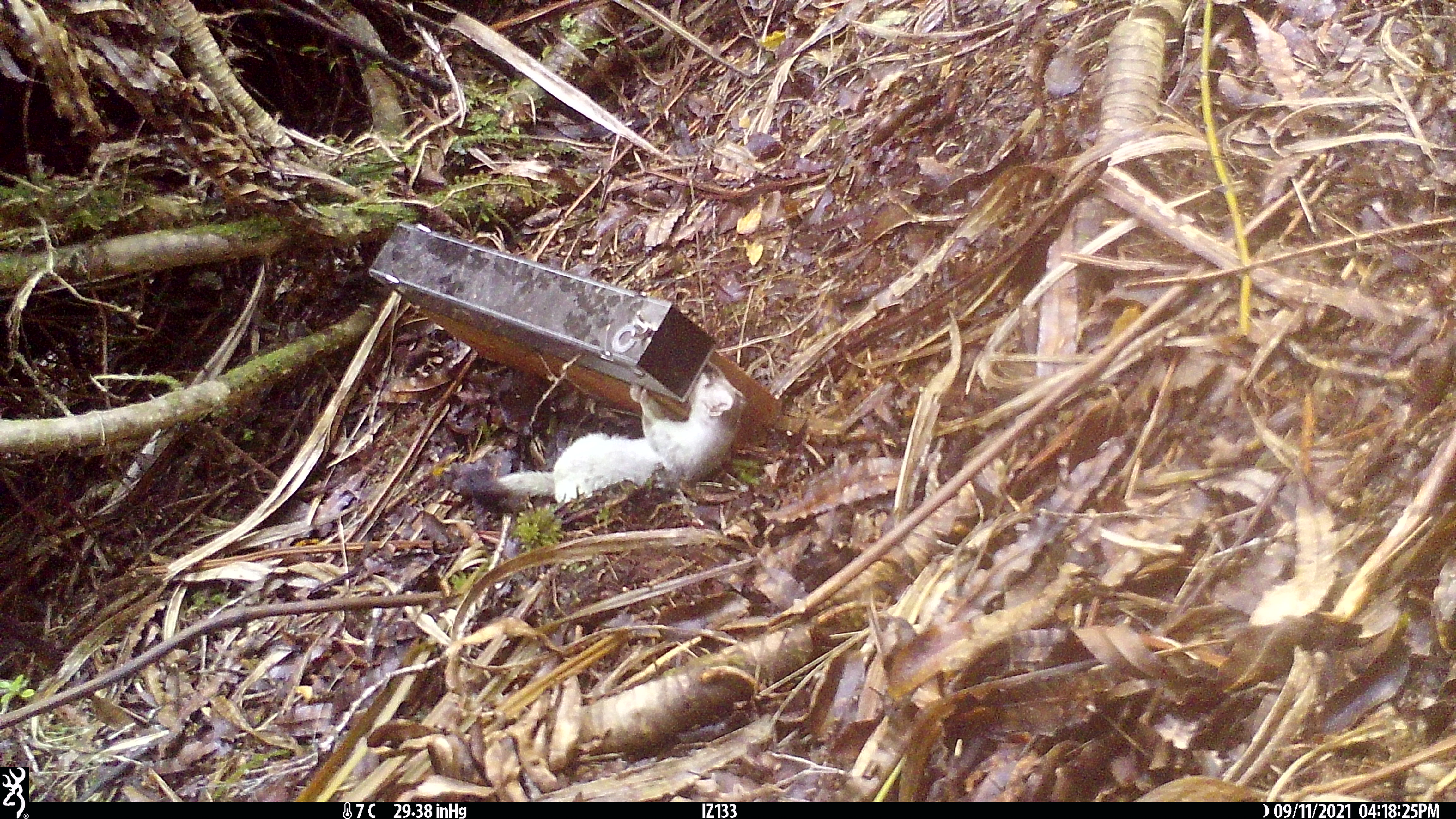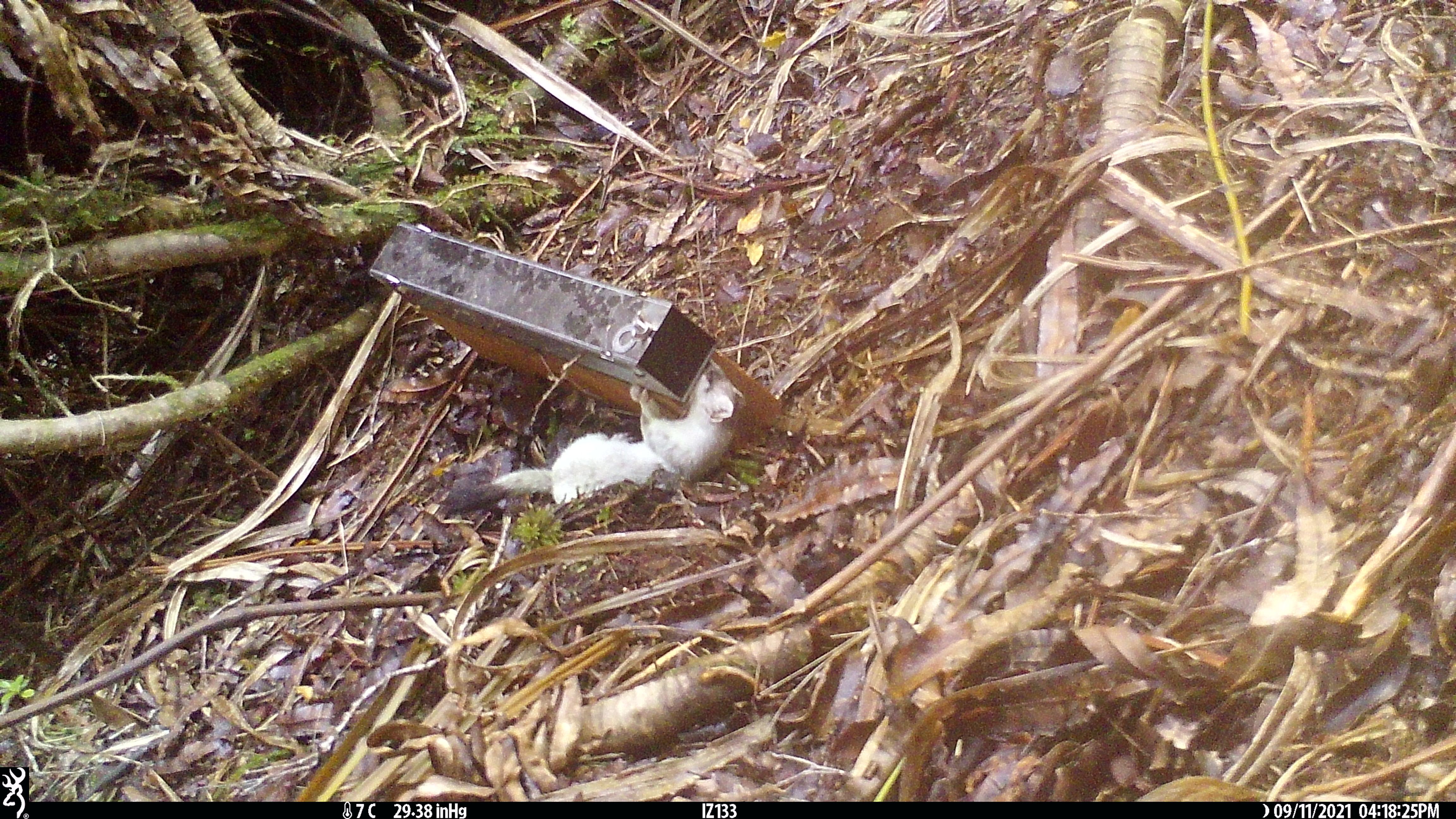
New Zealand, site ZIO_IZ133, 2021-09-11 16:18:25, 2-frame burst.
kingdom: Animalia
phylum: Chordata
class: Mammalia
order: Carnivora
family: Mustelidae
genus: Mustela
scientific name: Mustela erminea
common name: stoat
Stoat (Mustela erminea).